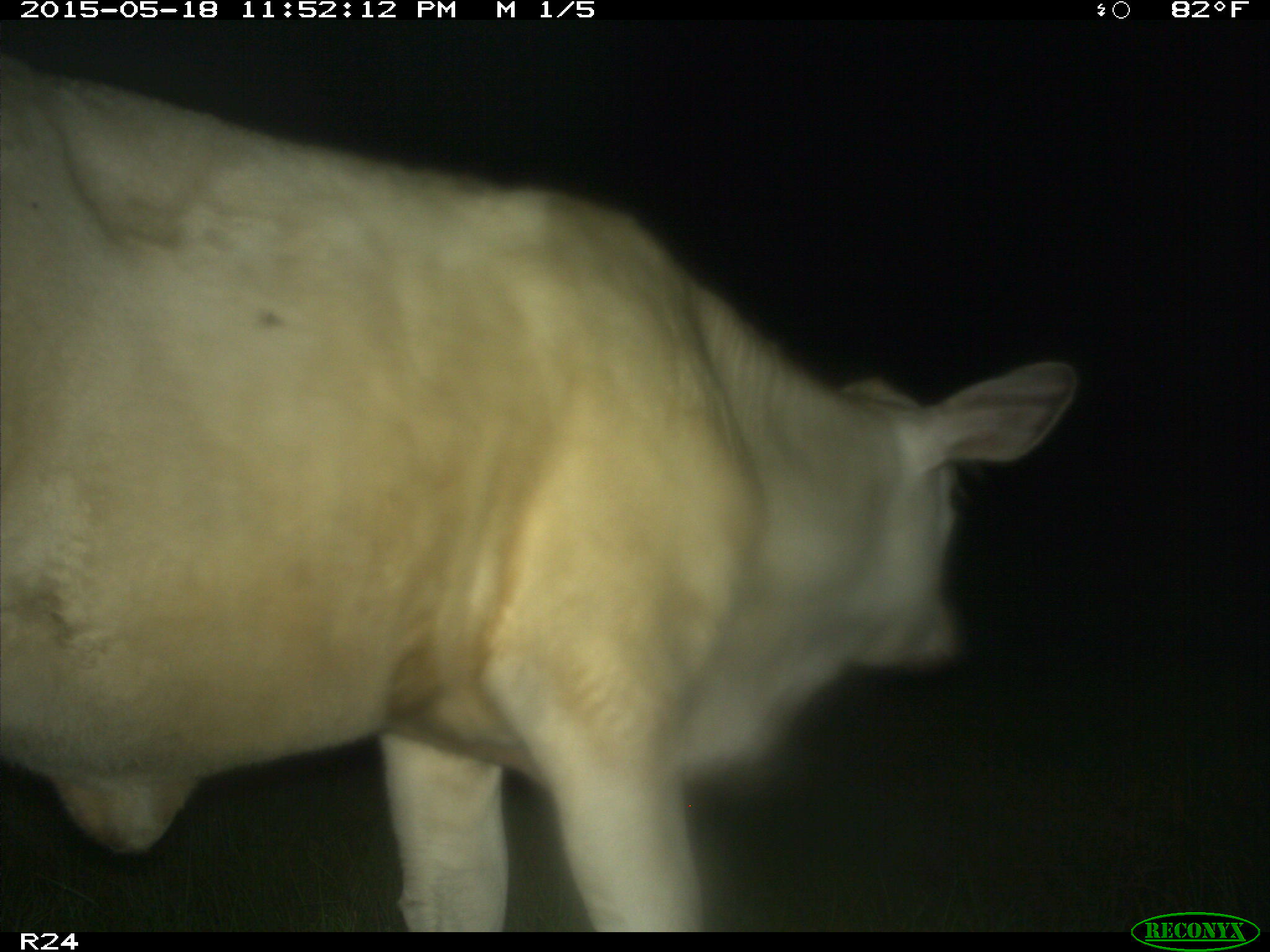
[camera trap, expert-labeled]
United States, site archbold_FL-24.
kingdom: Animalia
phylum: Chordata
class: Mammalia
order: Artiodactyla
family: Bovidae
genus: Bos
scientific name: Bos taurus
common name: domestic cow